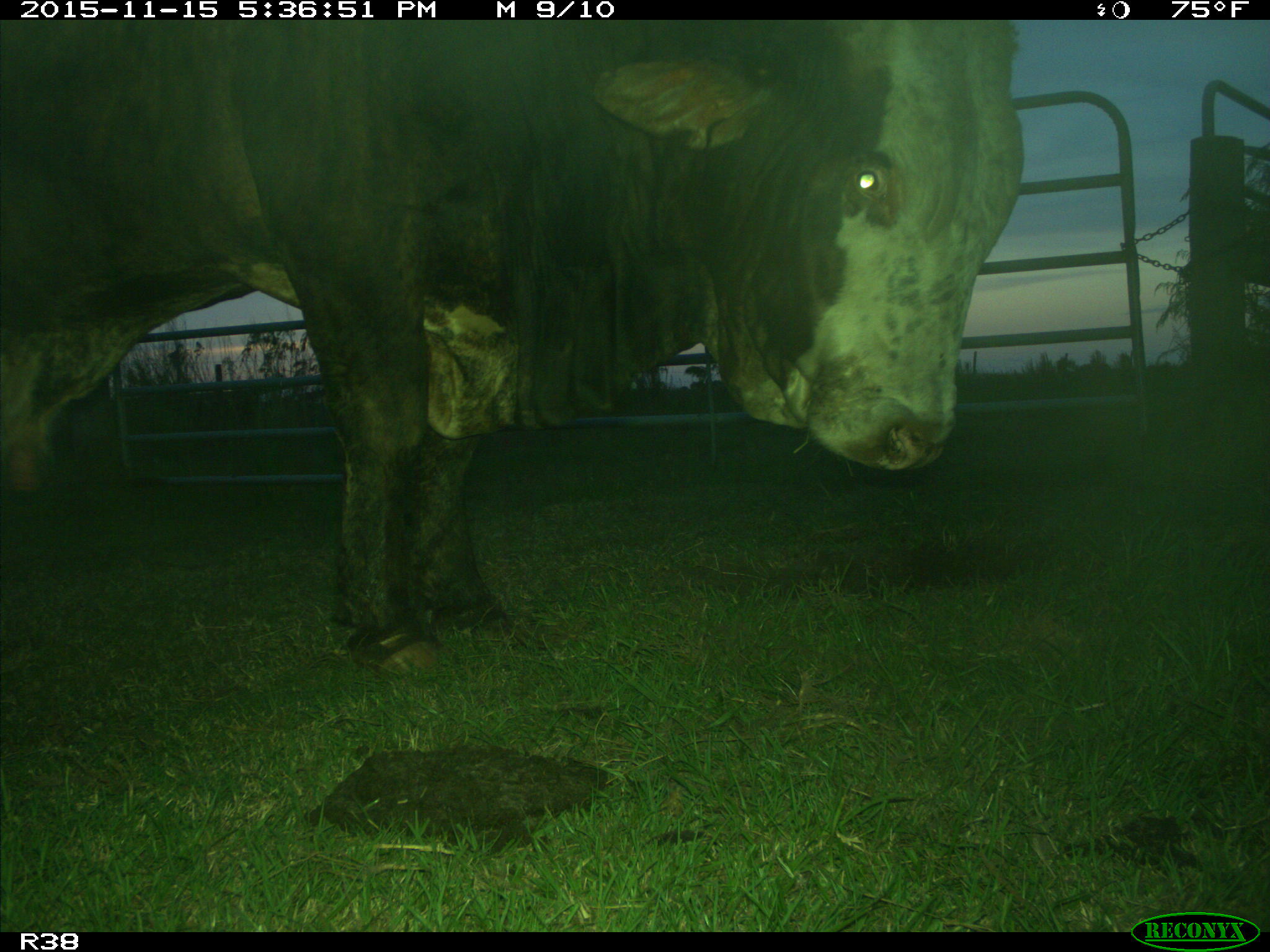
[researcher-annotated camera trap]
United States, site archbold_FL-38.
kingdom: Animalia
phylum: Chordata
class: Mammalia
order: Artiodactyla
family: Bovidae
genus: Bos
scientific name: Bos taurus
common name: domestic cow